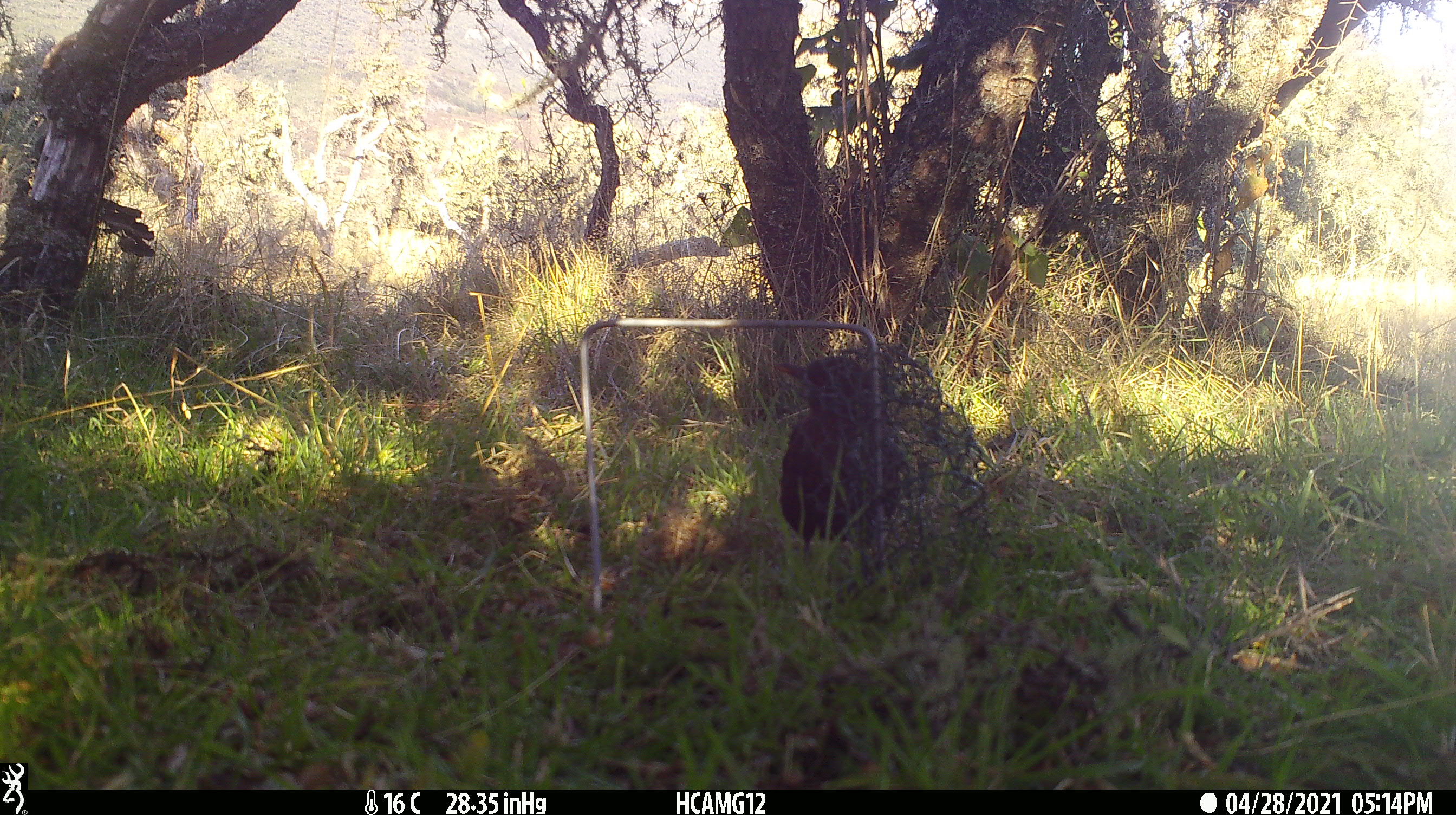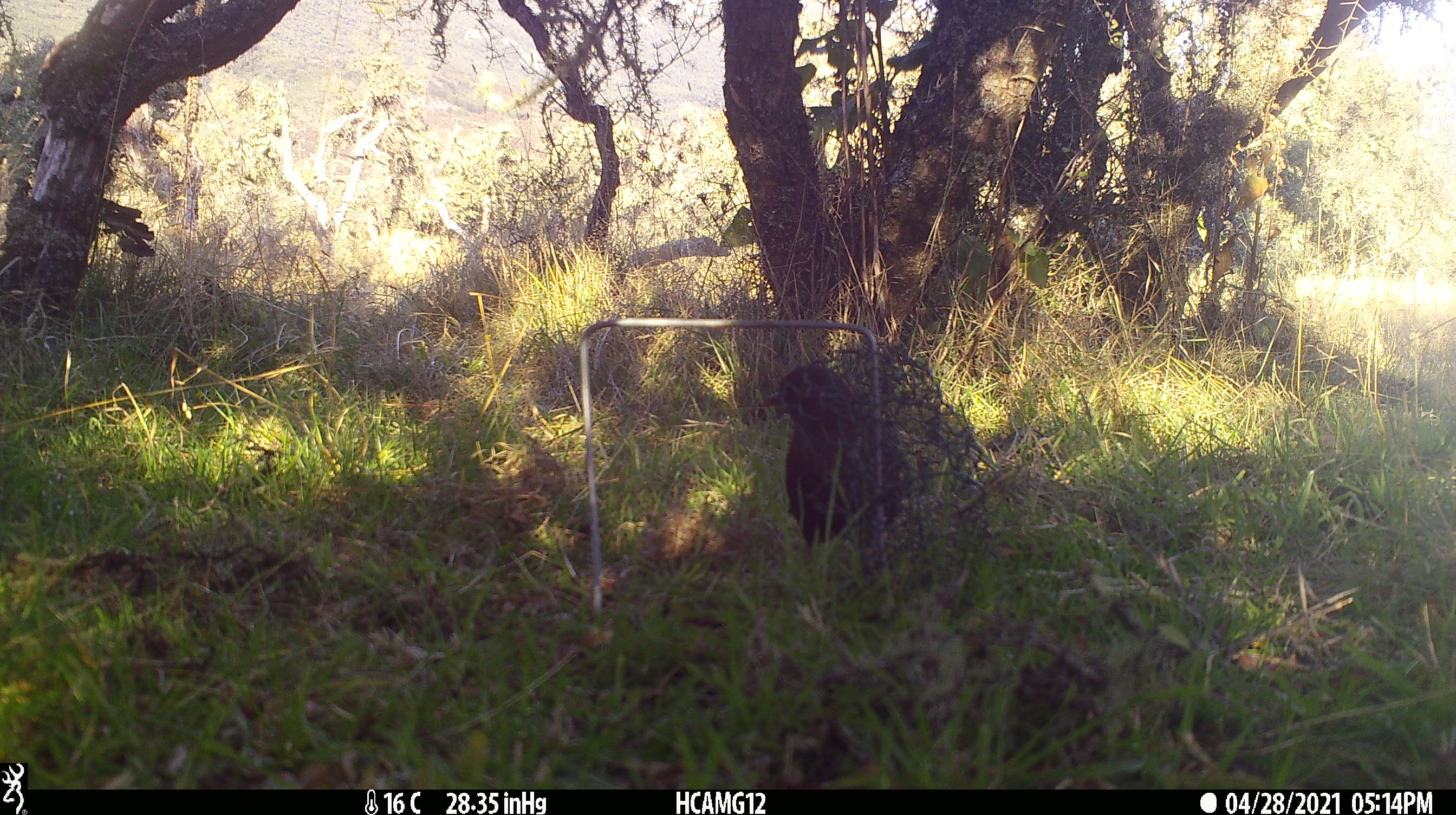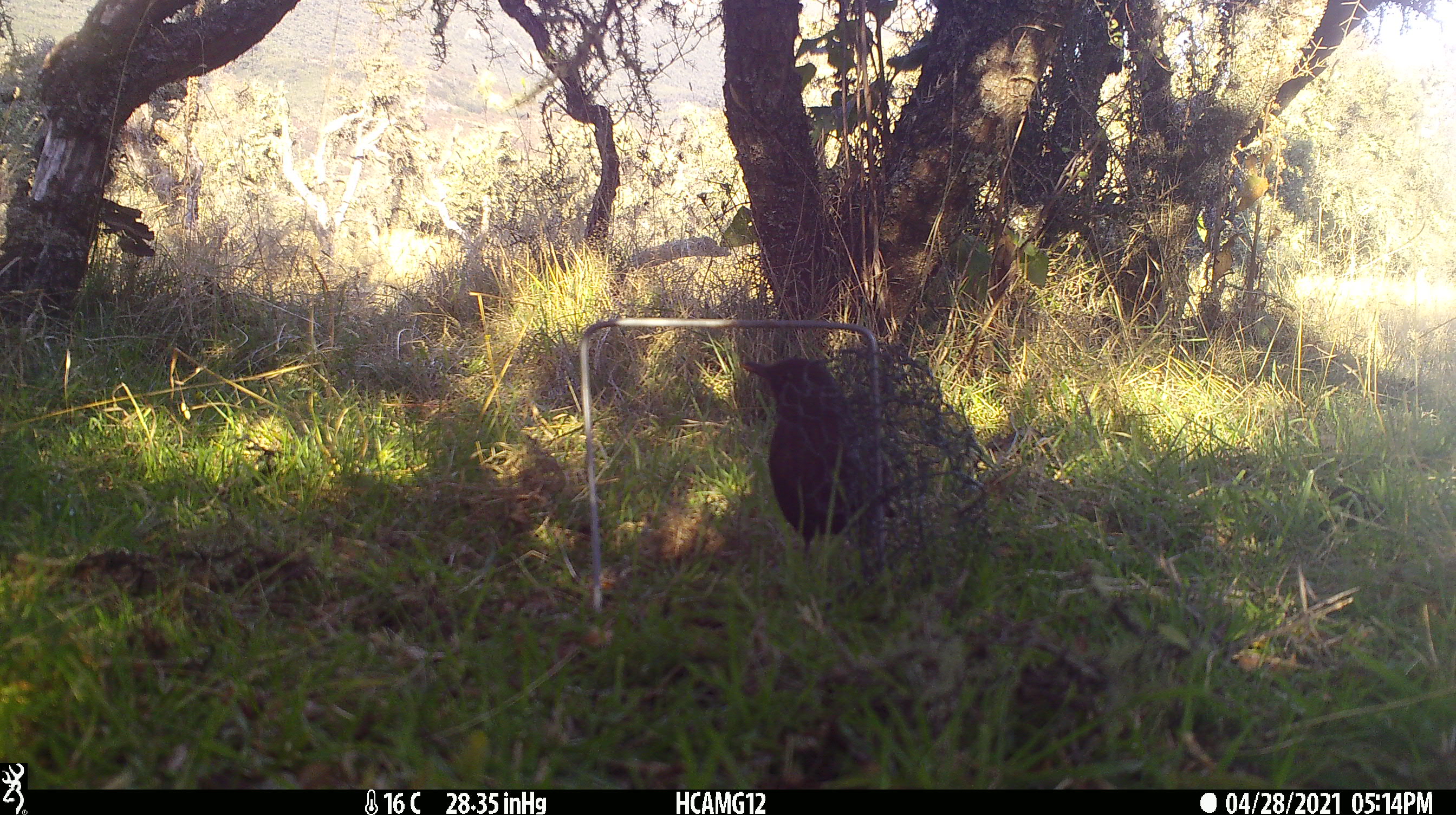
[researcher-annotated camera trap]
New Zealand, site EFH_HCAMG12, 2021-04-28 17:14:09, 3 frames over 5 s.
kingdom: Animalia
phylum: Chordata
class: Aves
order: Passeriformes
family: Turdidae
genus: Turdus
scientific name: Turdus merula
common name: eurasian blackbird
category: blackbird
Blackbird (eurasian blackbird) (Turdus merula).